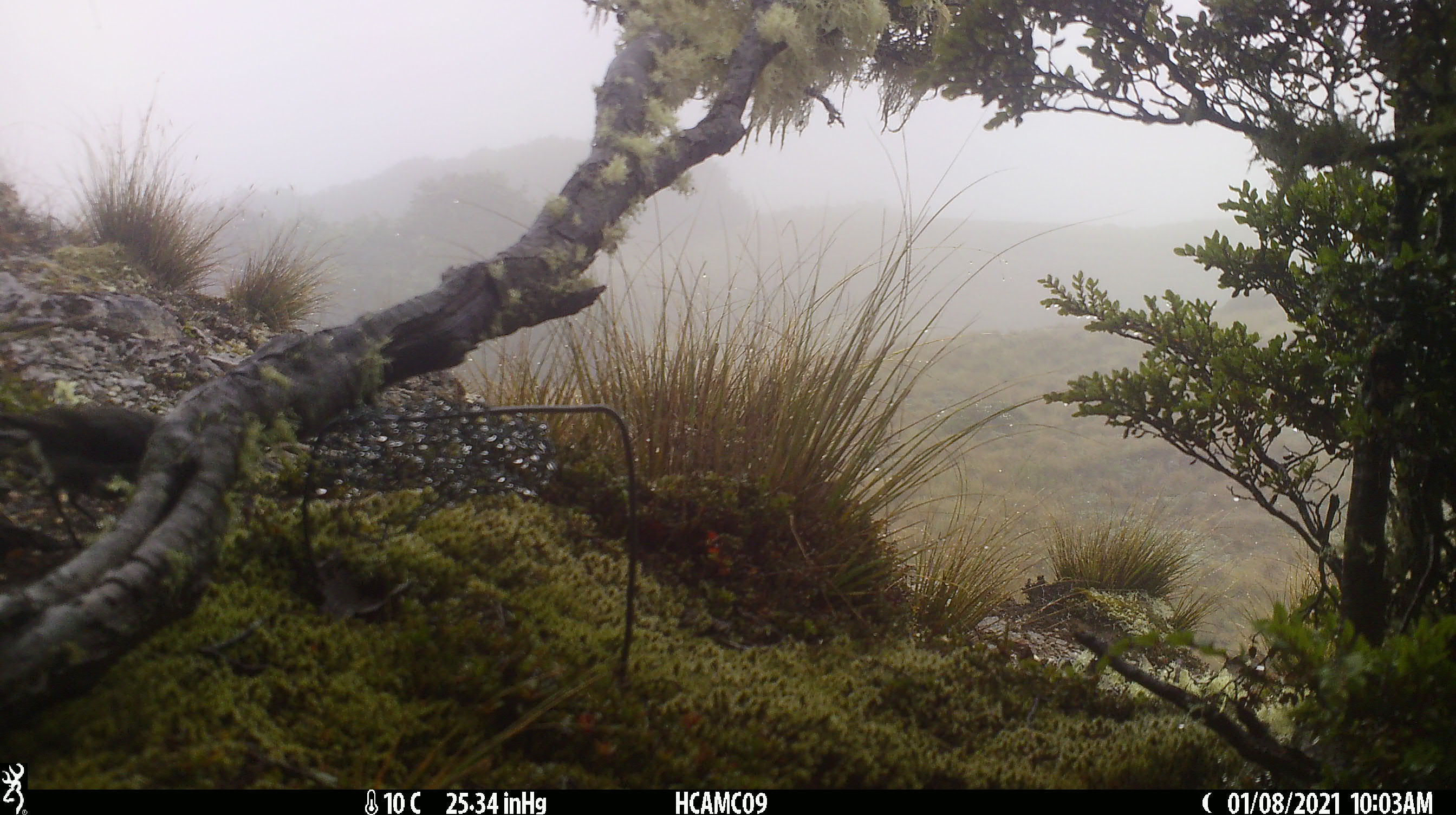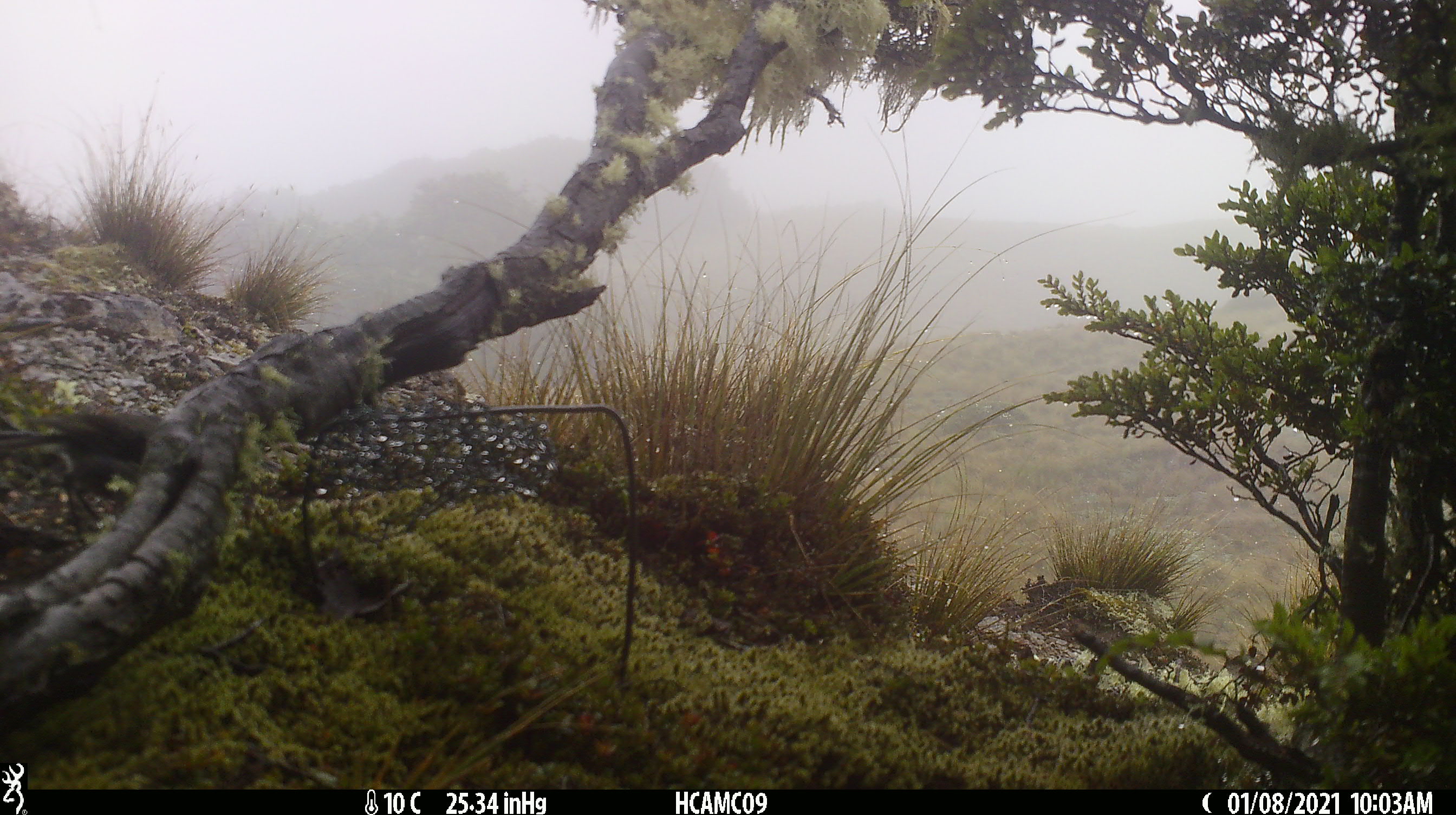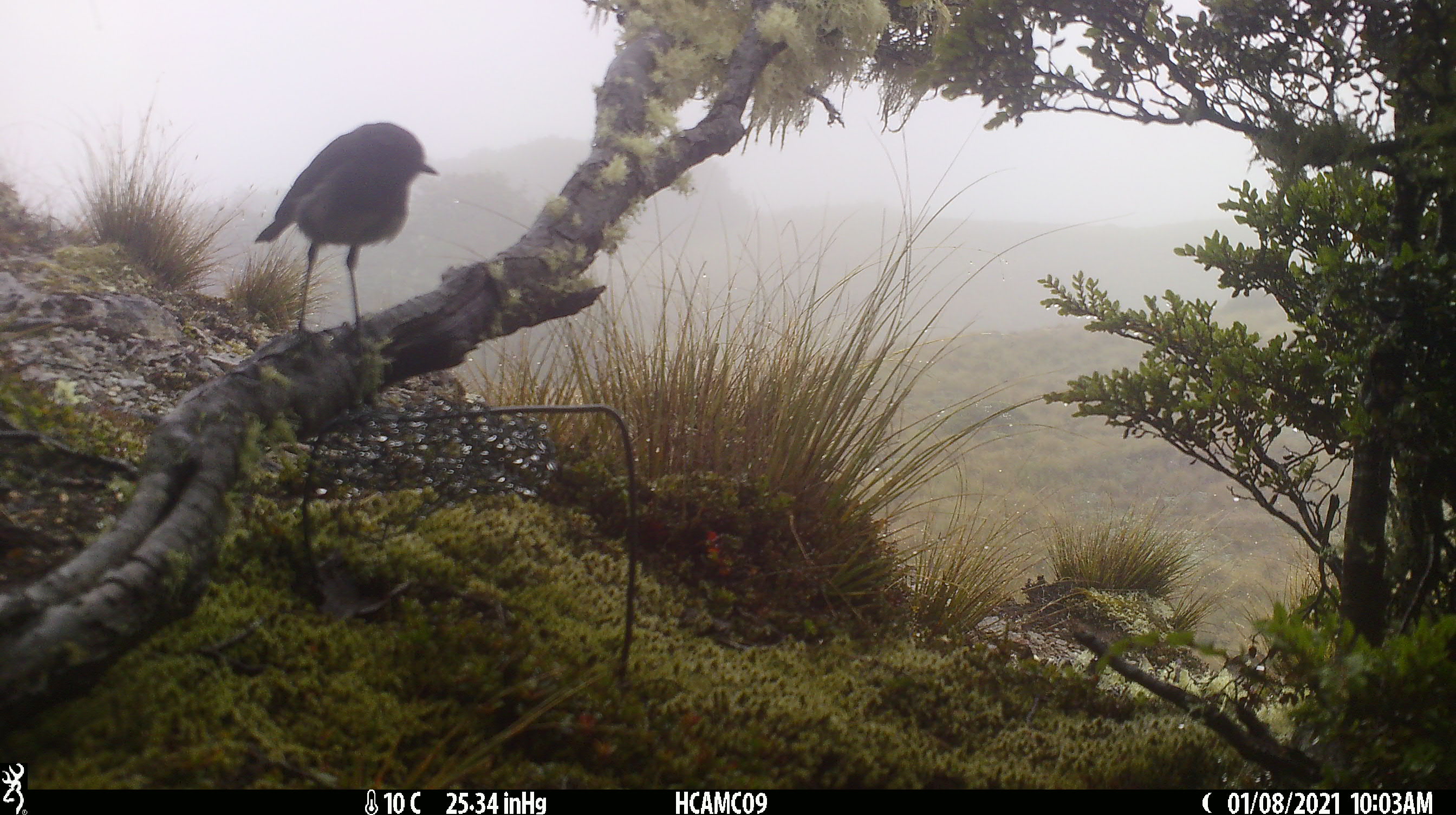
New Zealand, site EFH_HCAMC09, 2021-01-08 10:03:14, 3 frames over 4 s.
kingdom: Animalia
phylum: Chordata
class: Aves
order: Passeriformes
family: Petroicidae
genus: Petroica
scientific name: Petroica australis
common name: new zealand robin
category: robin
Robin (new zealand robin) (Petroica australis).